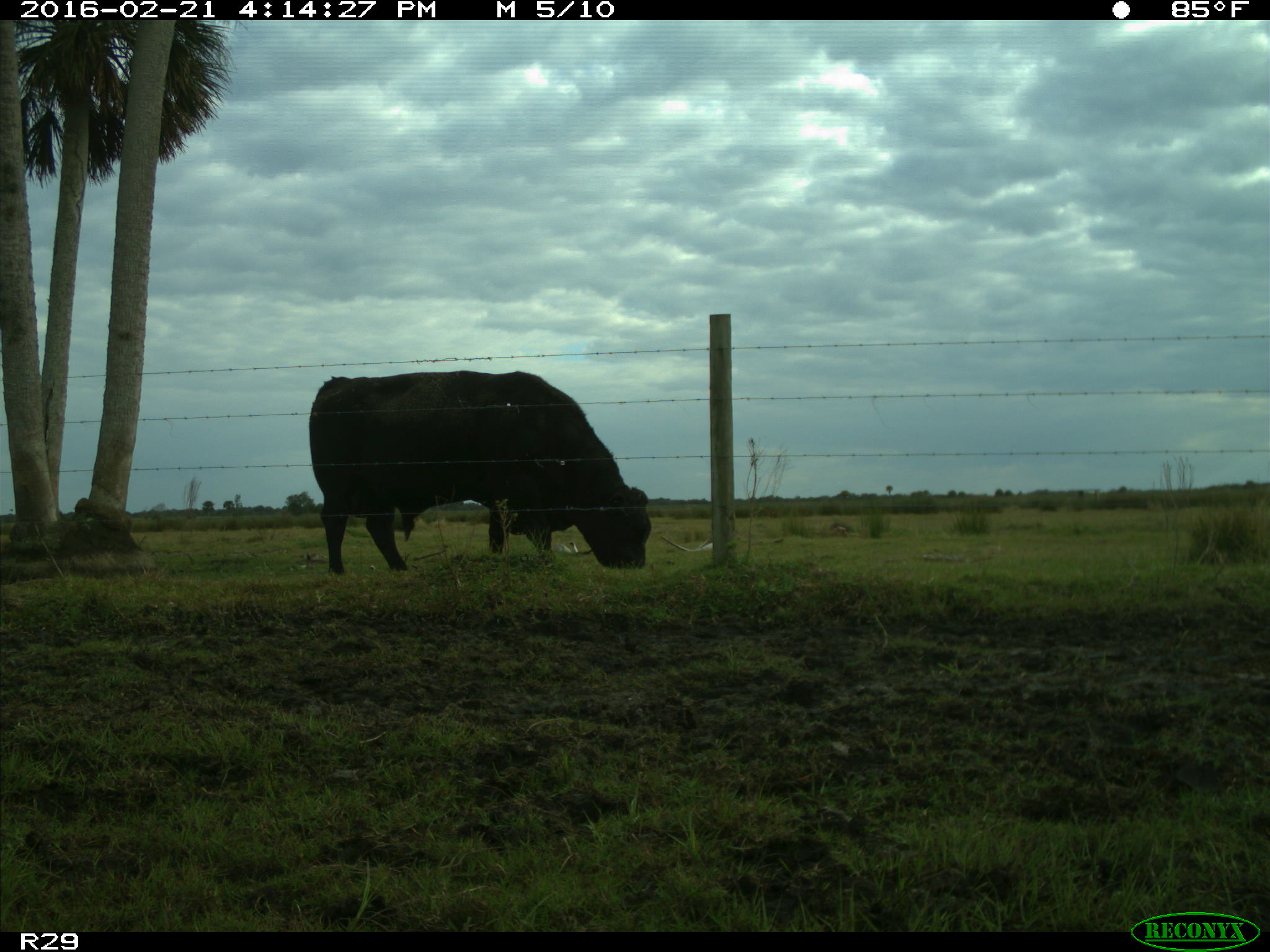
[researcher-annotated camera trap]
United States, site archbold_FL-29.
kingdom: Animalia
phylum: Chordata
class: Mammalia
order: Artiodactyla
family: Bovidae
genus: Bos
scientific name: Bos taurus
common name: domestic cow